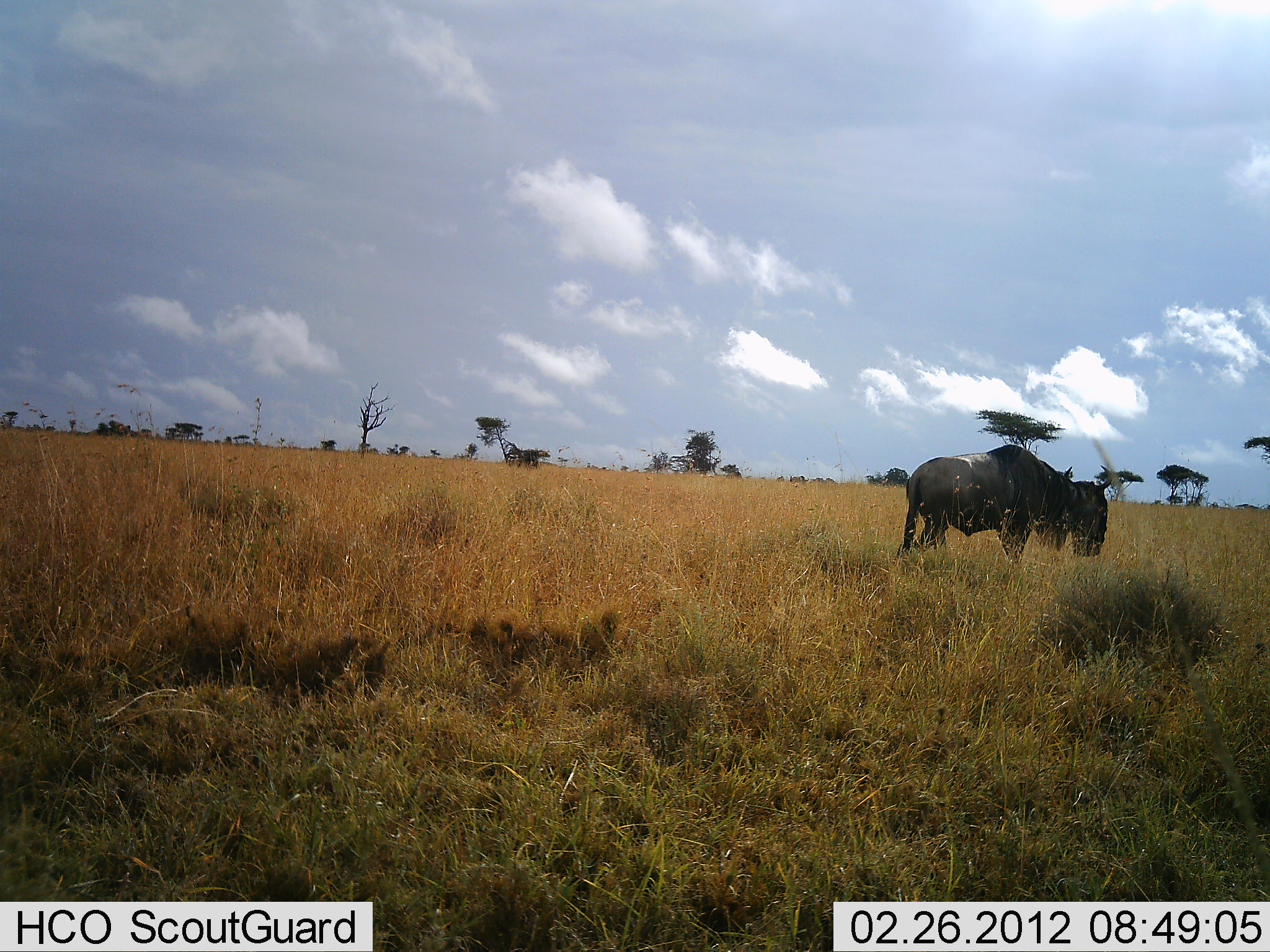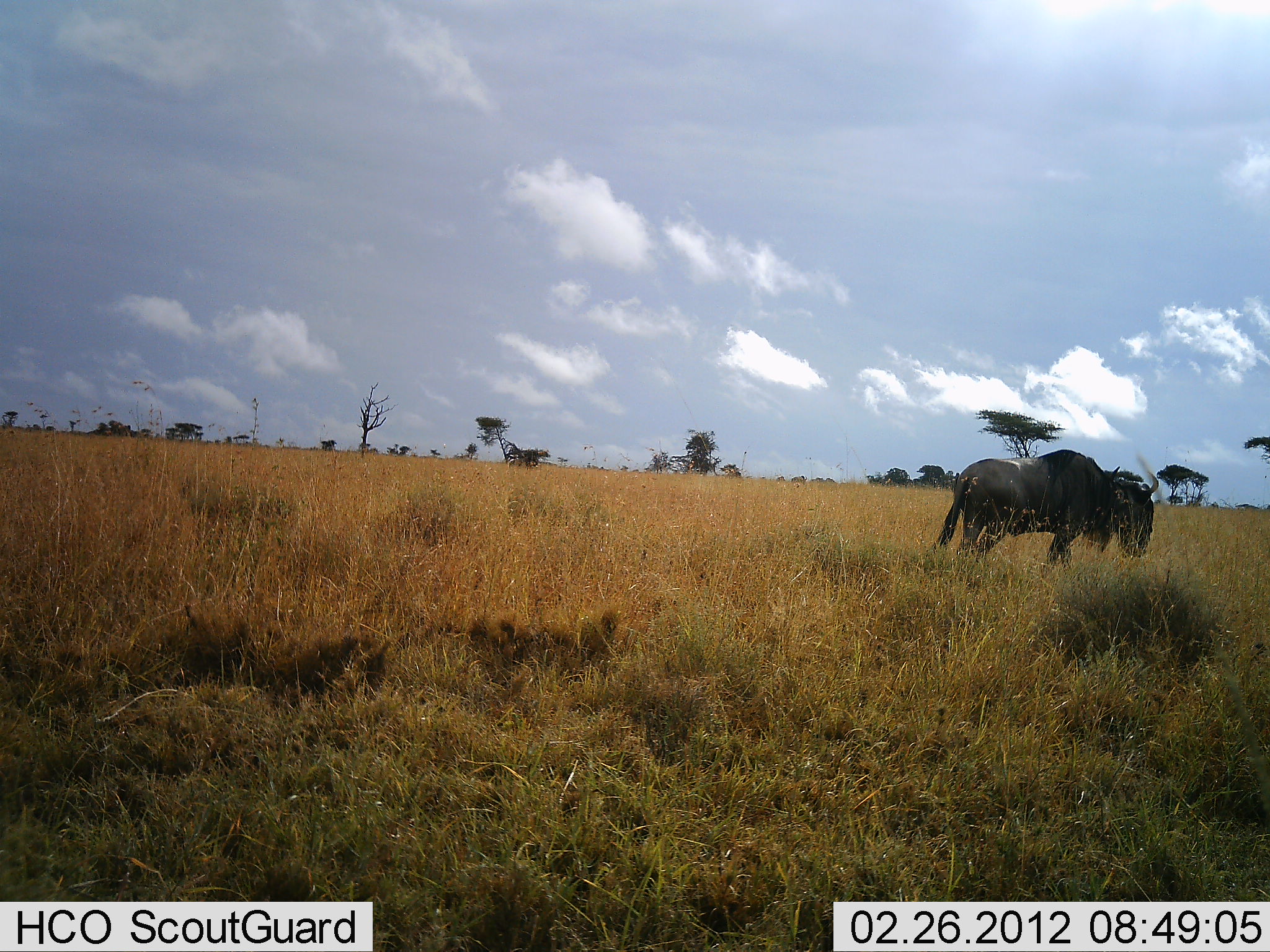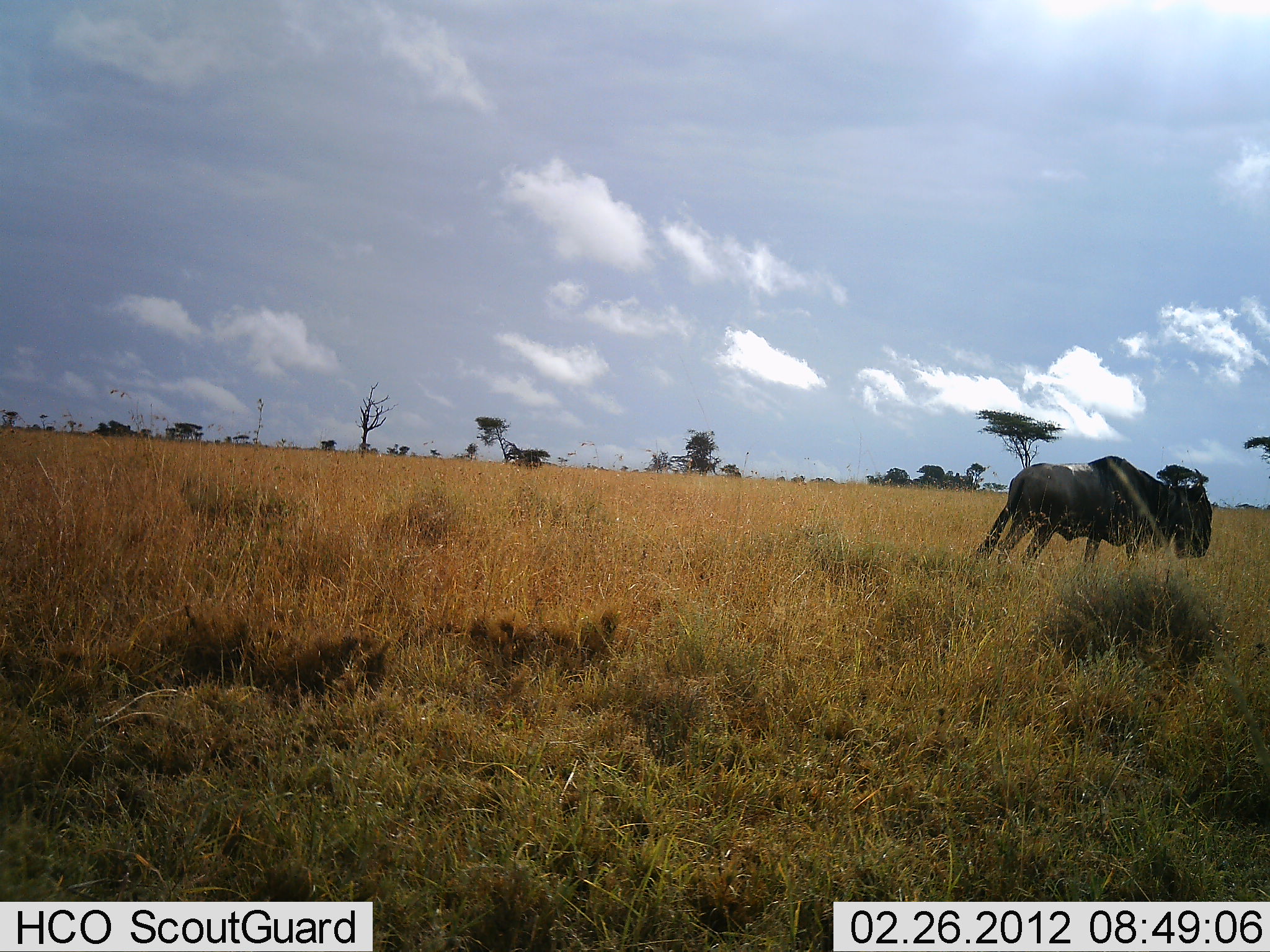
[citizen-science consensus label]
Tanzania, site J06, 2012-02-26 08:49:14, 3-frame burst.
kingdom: Animalia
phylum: Chordata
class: Mammalia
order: Artiodactyla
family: Bovidae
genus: Connochaetes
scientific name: Connochaetes taurinus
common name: blue wildebeest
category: wildebeest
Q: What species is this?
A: Wildebeest (blue wildebeest) (Connochaetes taurinus).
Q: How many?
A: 1.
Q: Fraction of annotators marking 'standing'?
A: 16%.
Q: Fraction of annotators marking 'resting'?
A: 0%.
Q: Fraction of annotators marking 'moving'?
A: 87%.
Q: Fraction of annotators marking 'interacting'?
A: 0%.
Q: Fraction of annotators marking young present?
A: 0%.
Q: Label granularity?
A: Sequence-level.